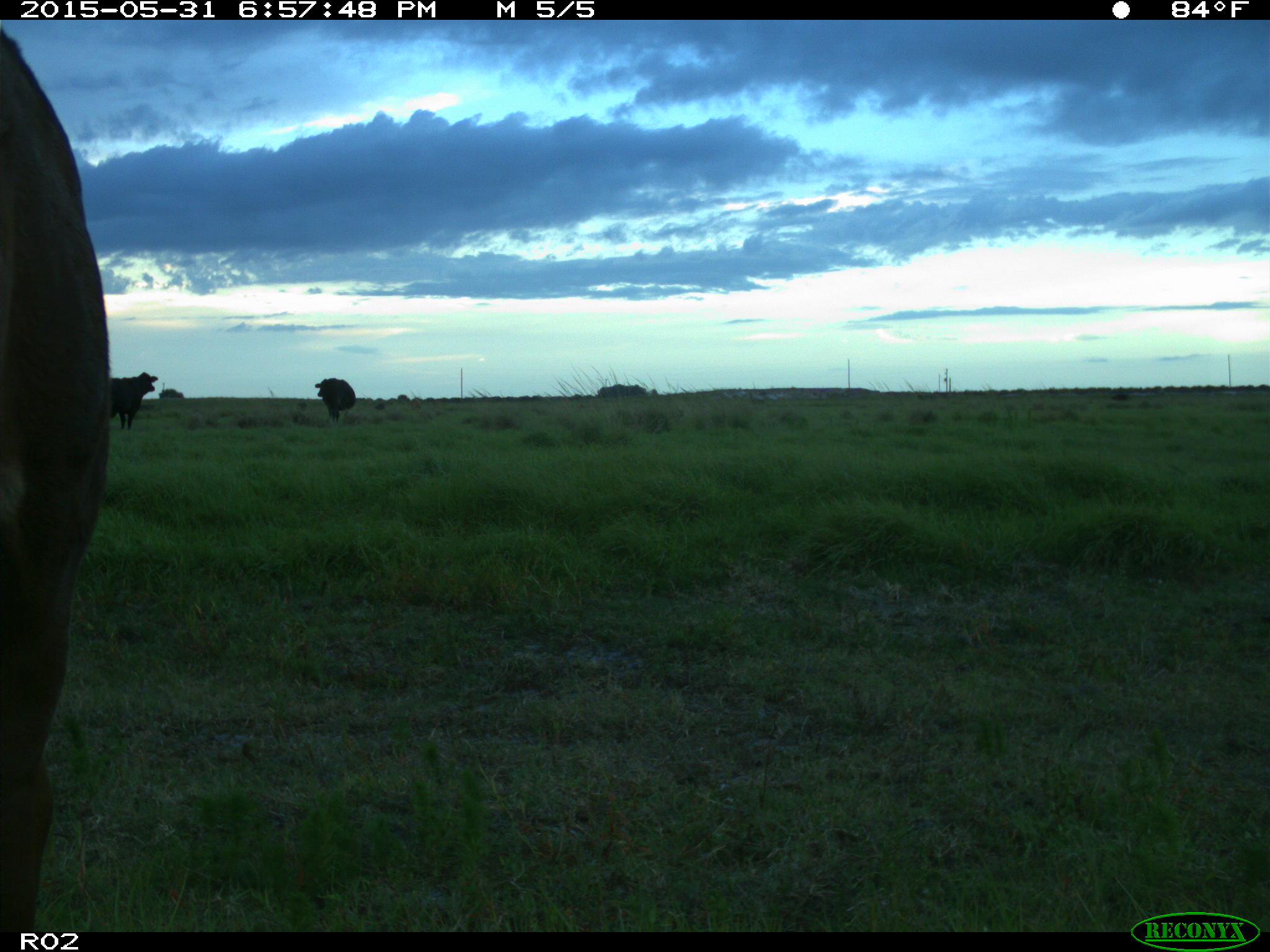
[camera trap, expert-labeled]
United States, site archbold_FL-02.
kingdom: Animalia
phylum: Chordata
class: Mammalia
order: Artiodactyla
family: Bovidae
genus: Bos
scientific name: Bos taurus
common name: domestic cow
Bos taurus (domestic cow).